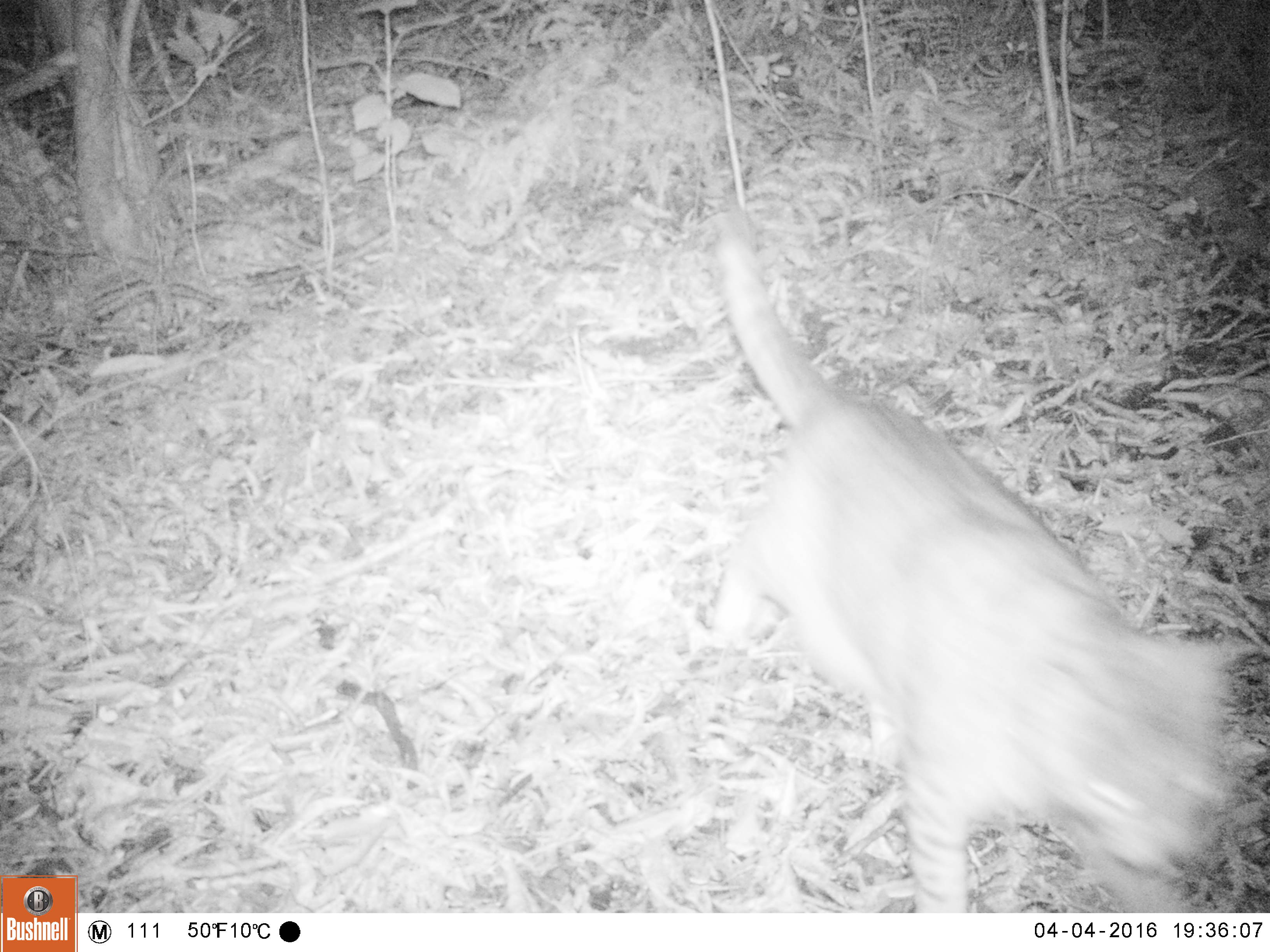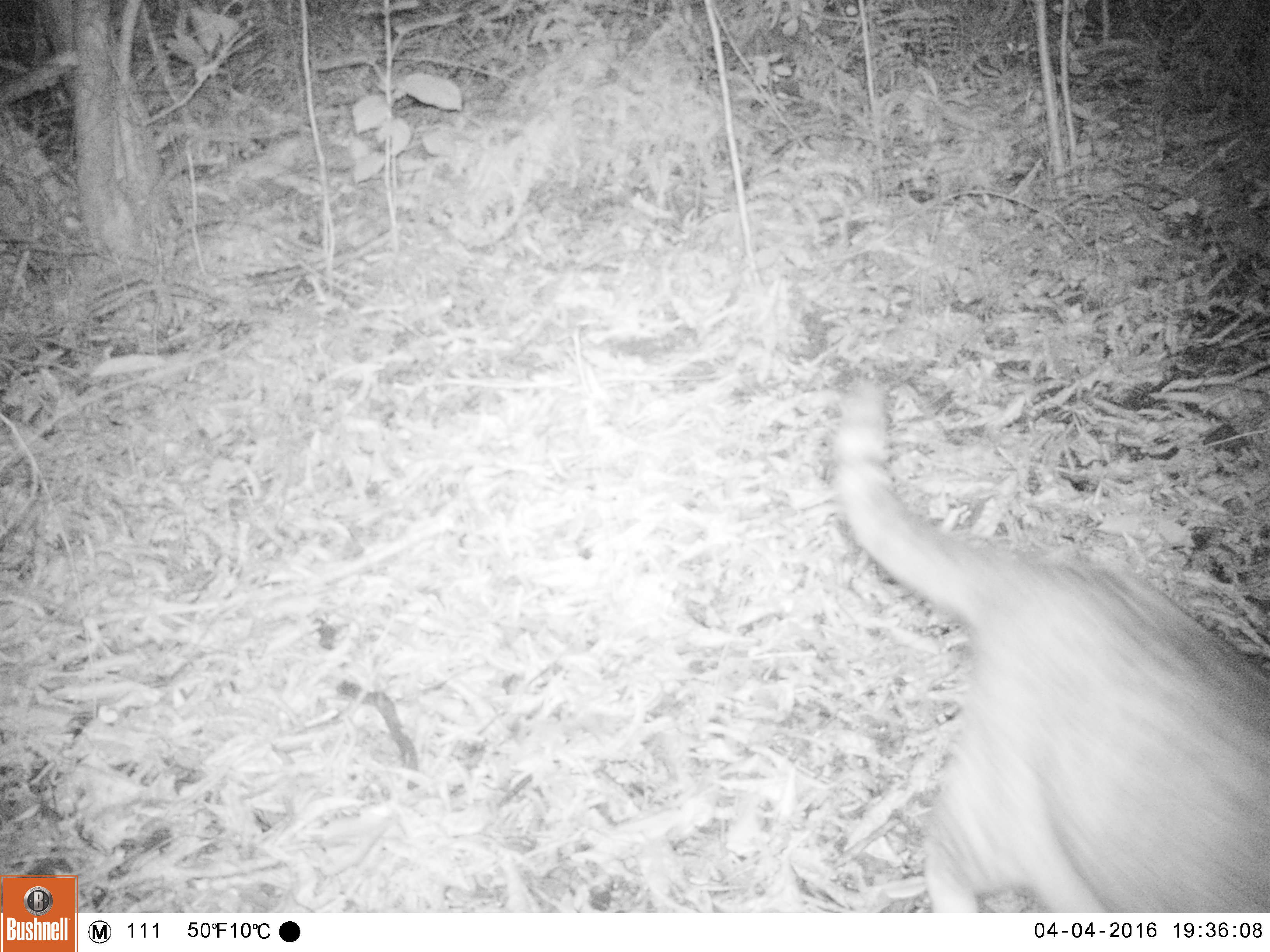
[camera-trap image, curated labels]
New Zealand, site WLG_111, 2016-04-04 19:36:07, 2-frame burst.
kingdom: Animalia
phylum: Chordata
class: Mammalia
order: Carnivora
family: Felidae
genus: Felis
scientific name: Felis catus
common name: domestic cat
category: cat